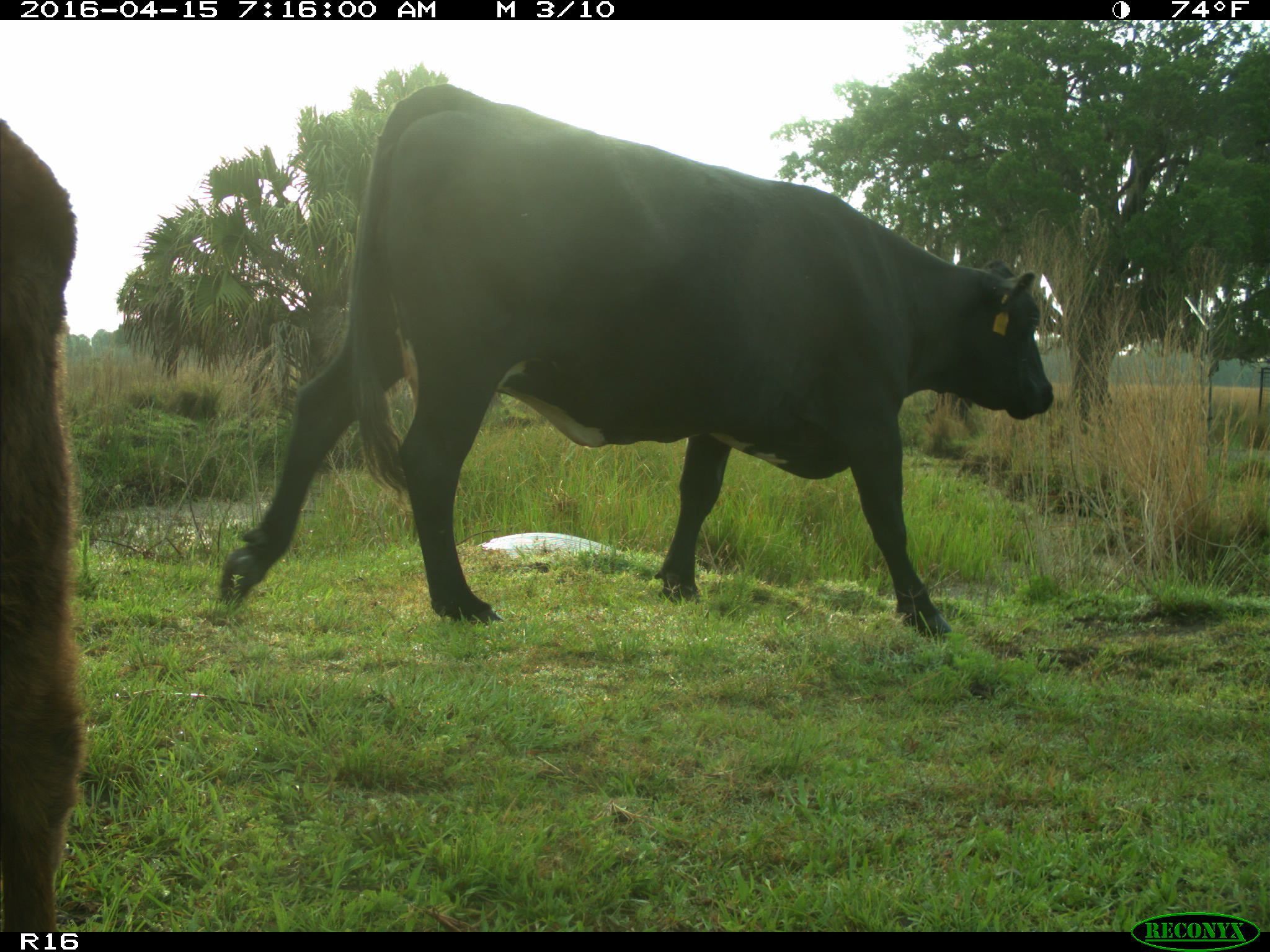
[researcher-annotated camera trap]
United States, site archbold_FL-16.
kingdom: Animalia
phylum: Chordata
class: Mammalia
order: Artiodactyla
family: Bovidae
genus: Bos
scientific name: Bos taurus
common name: domestic cow